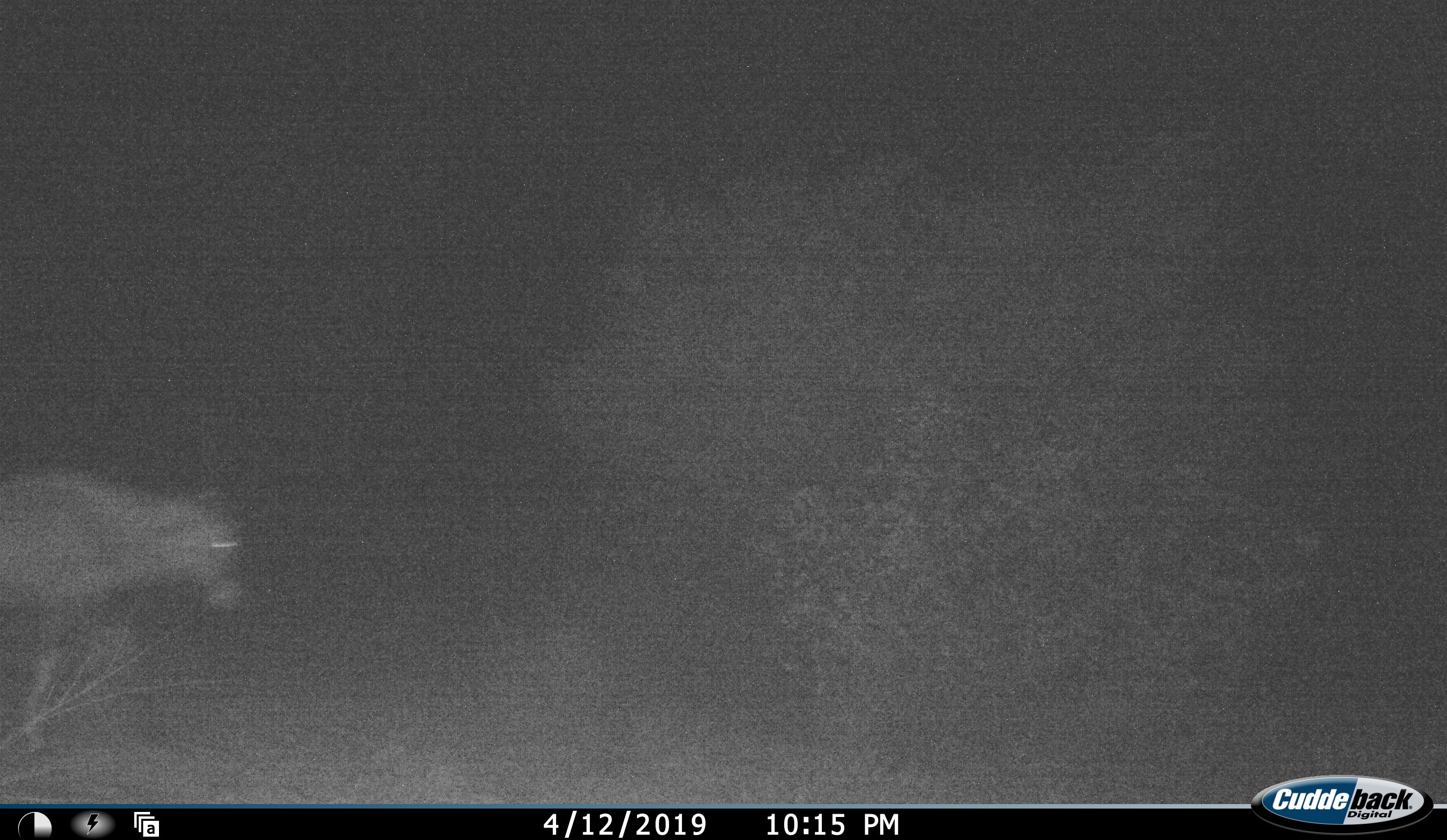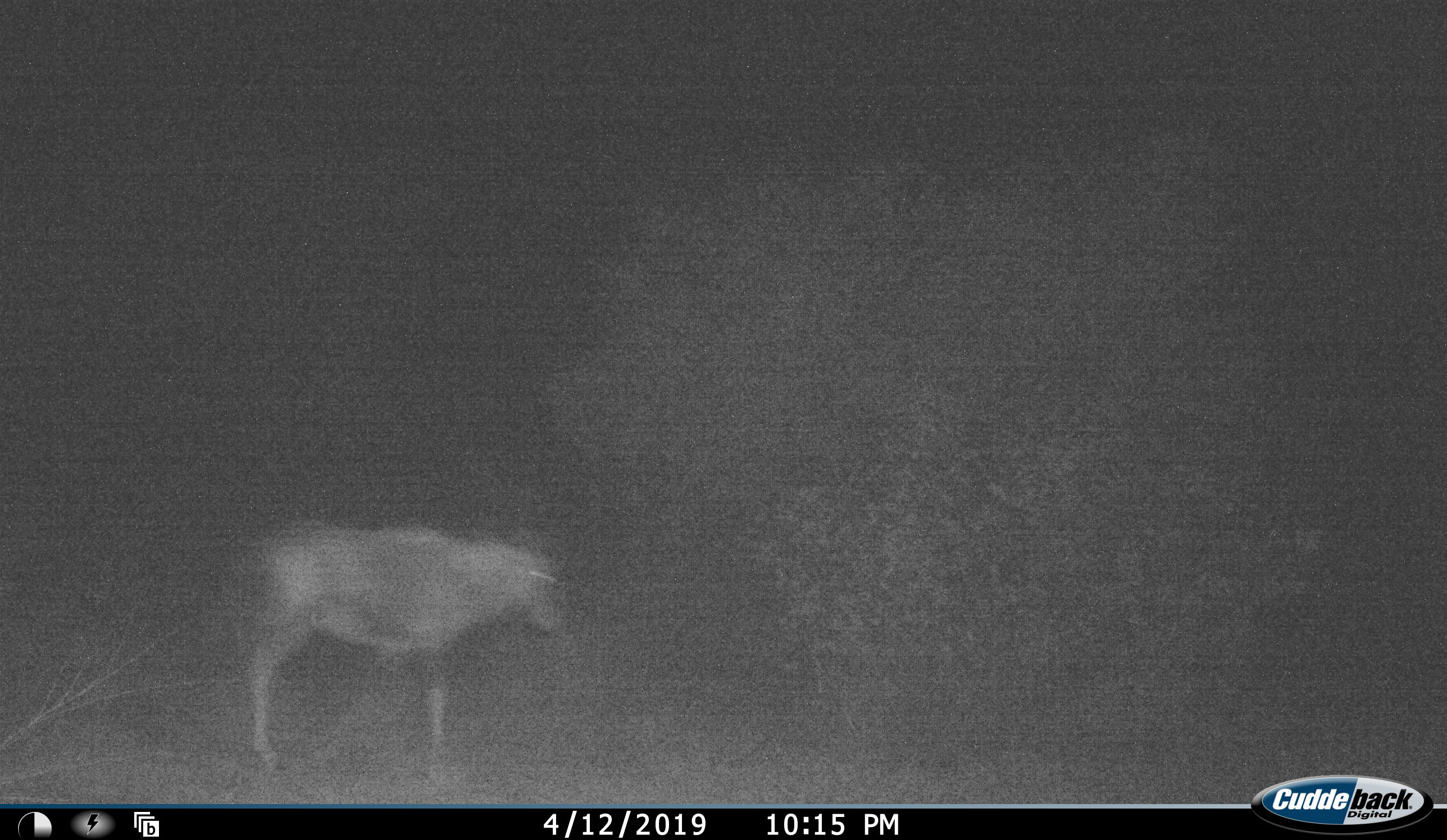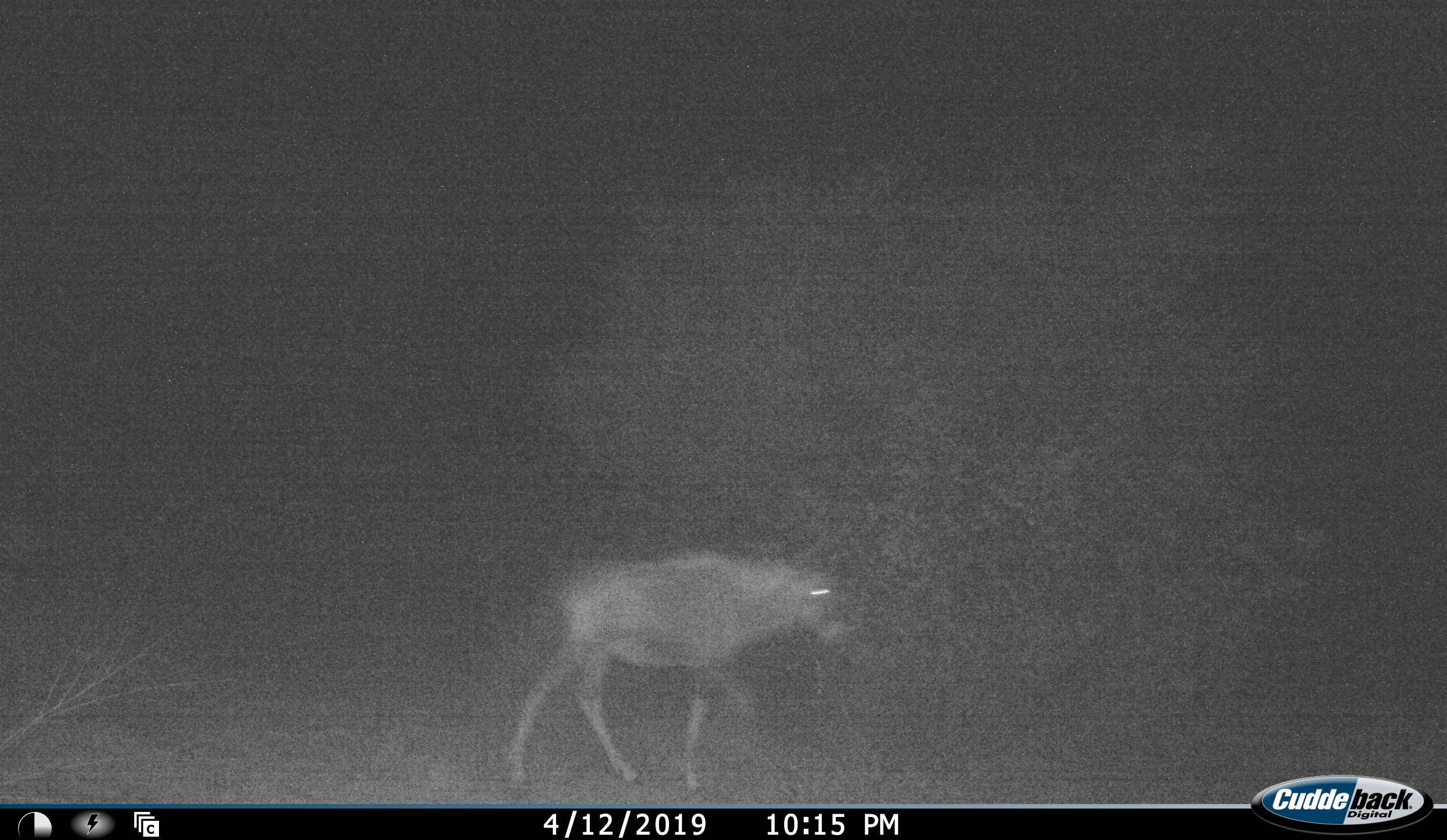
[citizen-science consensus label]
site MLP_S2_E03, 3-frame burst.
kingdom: Animalia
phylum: Chordata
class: Mammalia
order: Artiodactyla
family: Bovidae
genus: Oryx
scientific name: Oryx gazella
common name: gemsbok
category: oryx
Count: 1.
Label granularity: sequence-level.